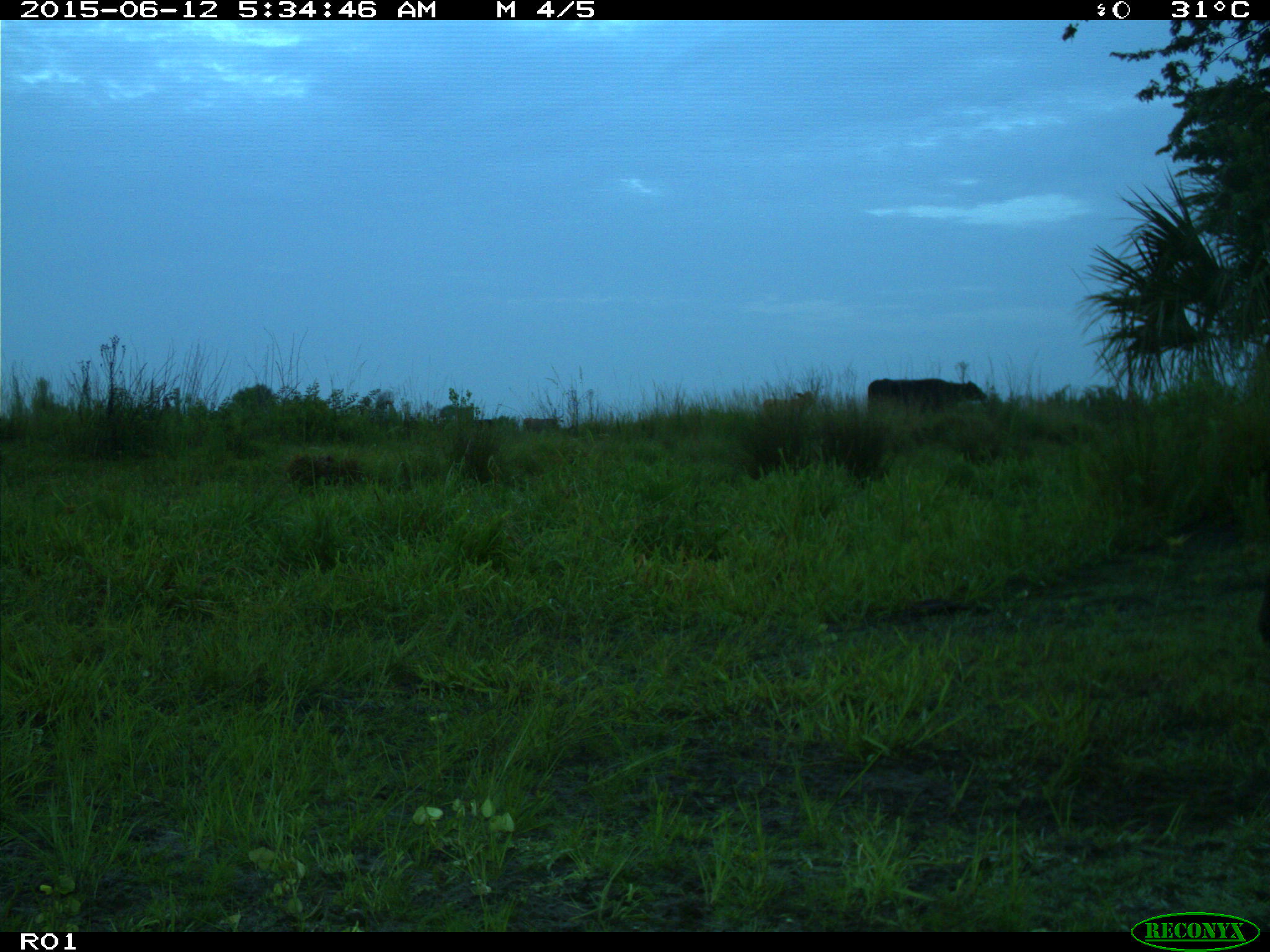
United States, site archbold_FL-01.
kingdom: Animalia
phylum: Chordata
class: Mammalia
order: Artiodactyla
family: Bovidae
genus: Bos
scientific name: Bos taurus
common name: domestic cow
Bos taurus (domestic cow).